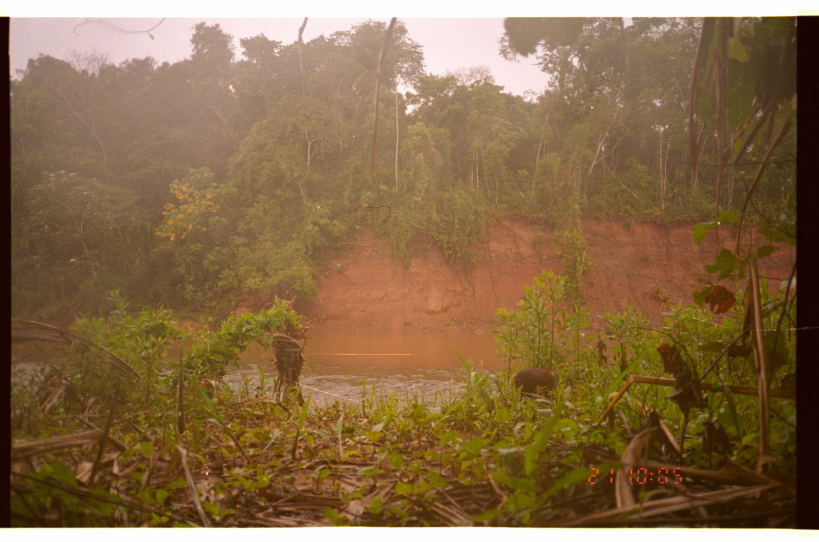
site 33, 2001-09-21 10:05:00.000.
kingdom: Animalia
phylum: Chordata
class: Mammalia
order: Rodentia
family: Dasyproctidae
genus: Dasyprocta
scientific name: Dasyprocta punctata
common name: central american agouti